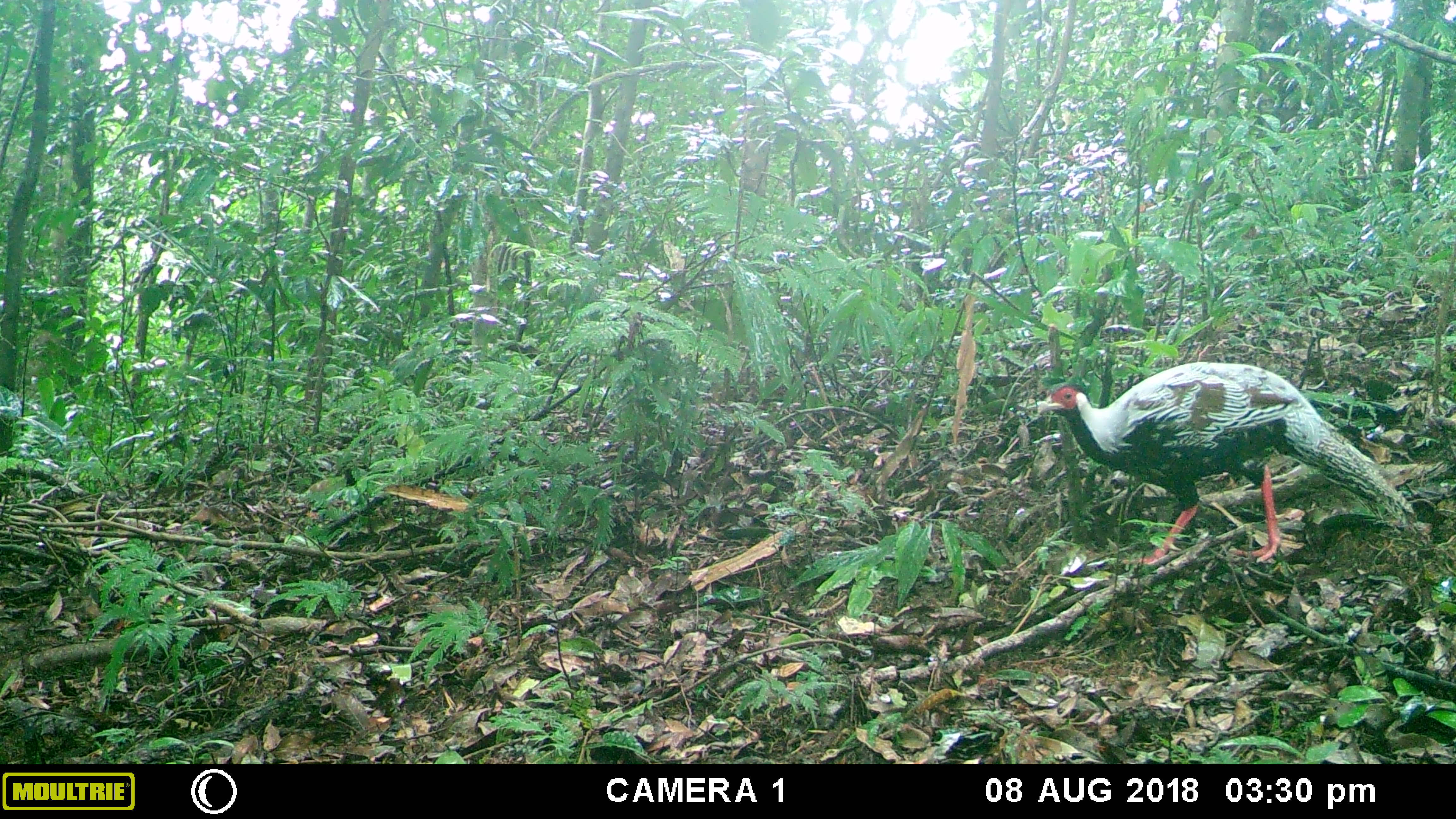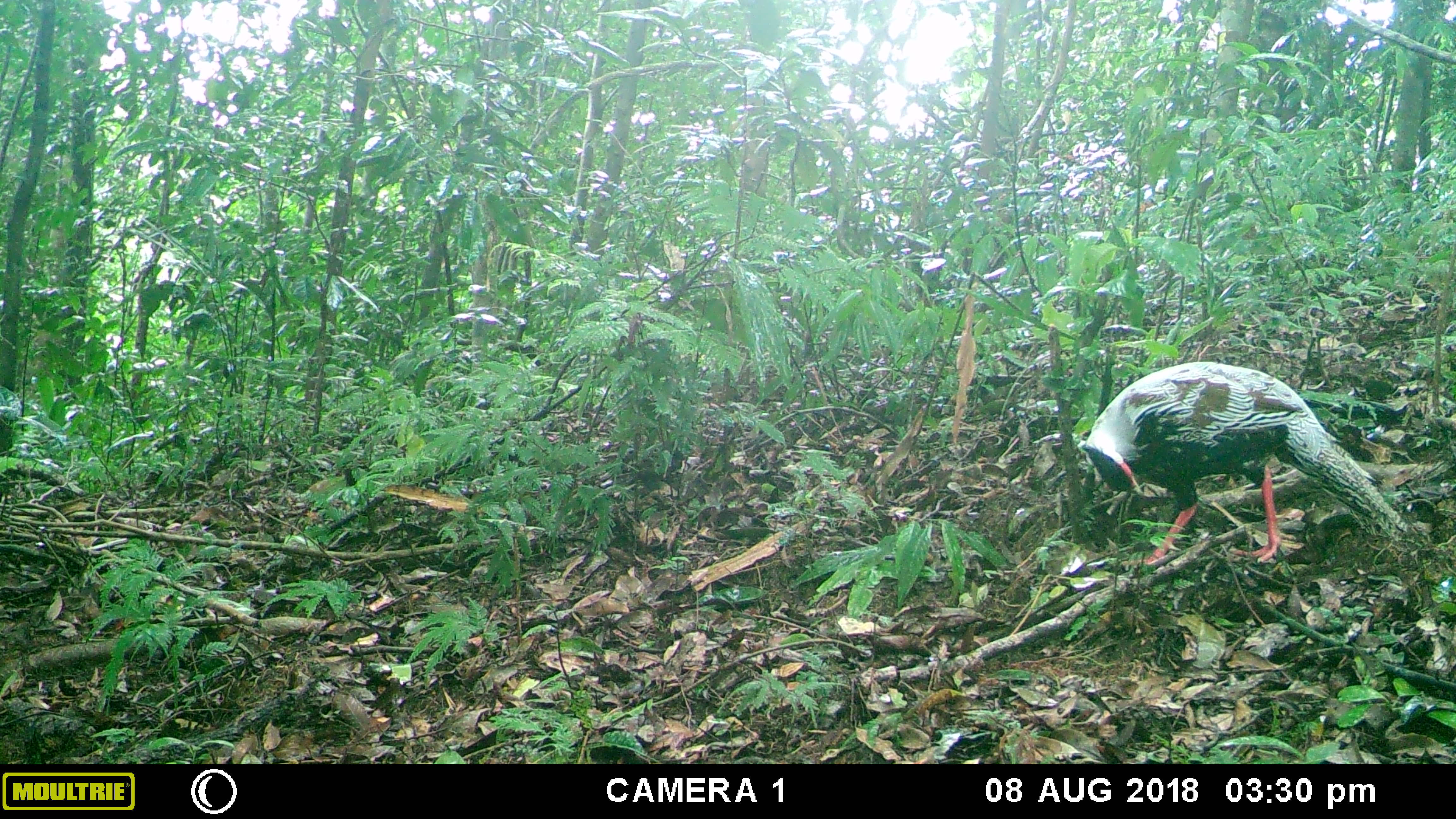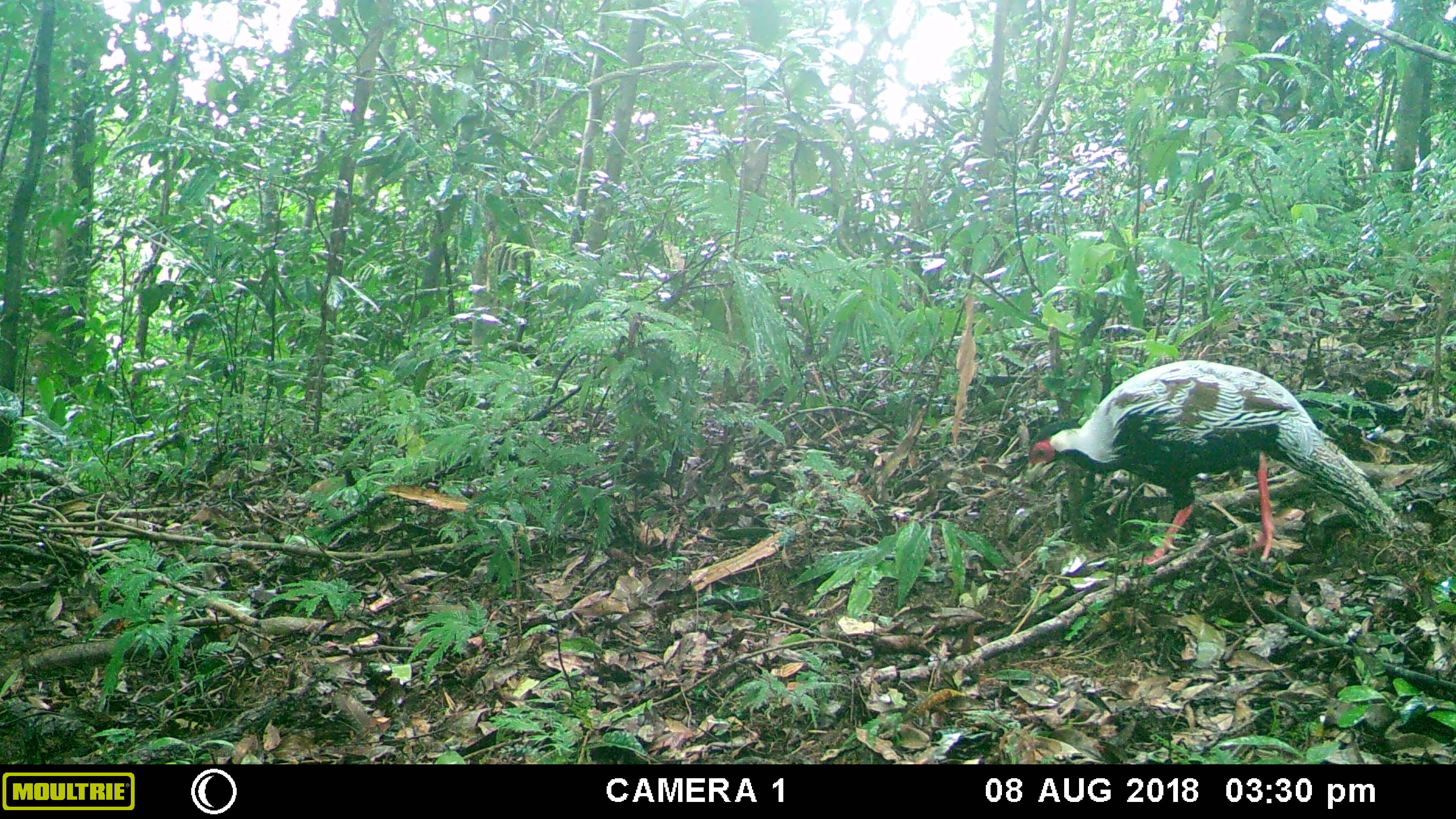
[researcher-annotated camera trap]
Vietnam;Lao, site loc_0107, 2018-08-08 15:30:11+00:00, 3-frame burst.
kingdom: Animalia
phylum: Chordata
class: Aves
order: Galliformes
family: Phasianidae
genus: Lophura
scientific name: Lophura nycthemera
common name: silver pheasant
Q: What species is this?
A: Silver pheasant (Lophura nycthemera).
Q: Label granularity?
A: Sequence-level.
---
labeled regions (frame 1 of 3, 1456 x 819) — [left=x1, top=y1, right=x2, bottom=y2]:
silver pheasant: [left=1035, top=360, right=1415, bottom=564]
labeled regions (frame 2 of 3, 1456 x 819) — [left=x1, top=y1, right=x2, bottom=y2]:
silver pheasant: [left=1074, top=359, right=1409, bottom=567]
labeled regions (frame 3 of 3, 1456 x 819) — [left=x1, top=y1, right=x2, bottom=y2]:
silver pheasant: [left=1024, top=359, right=1404, bottom=568]